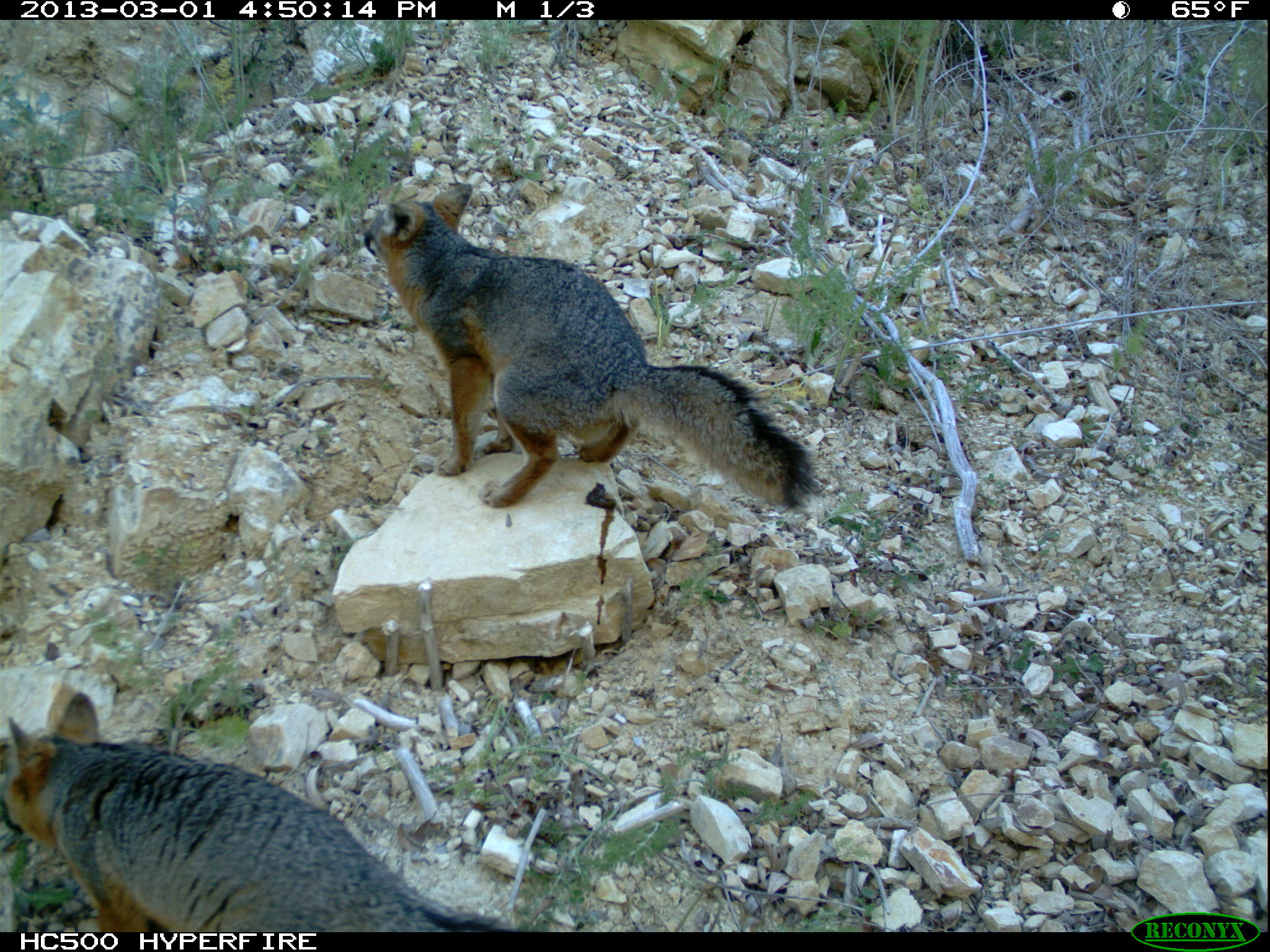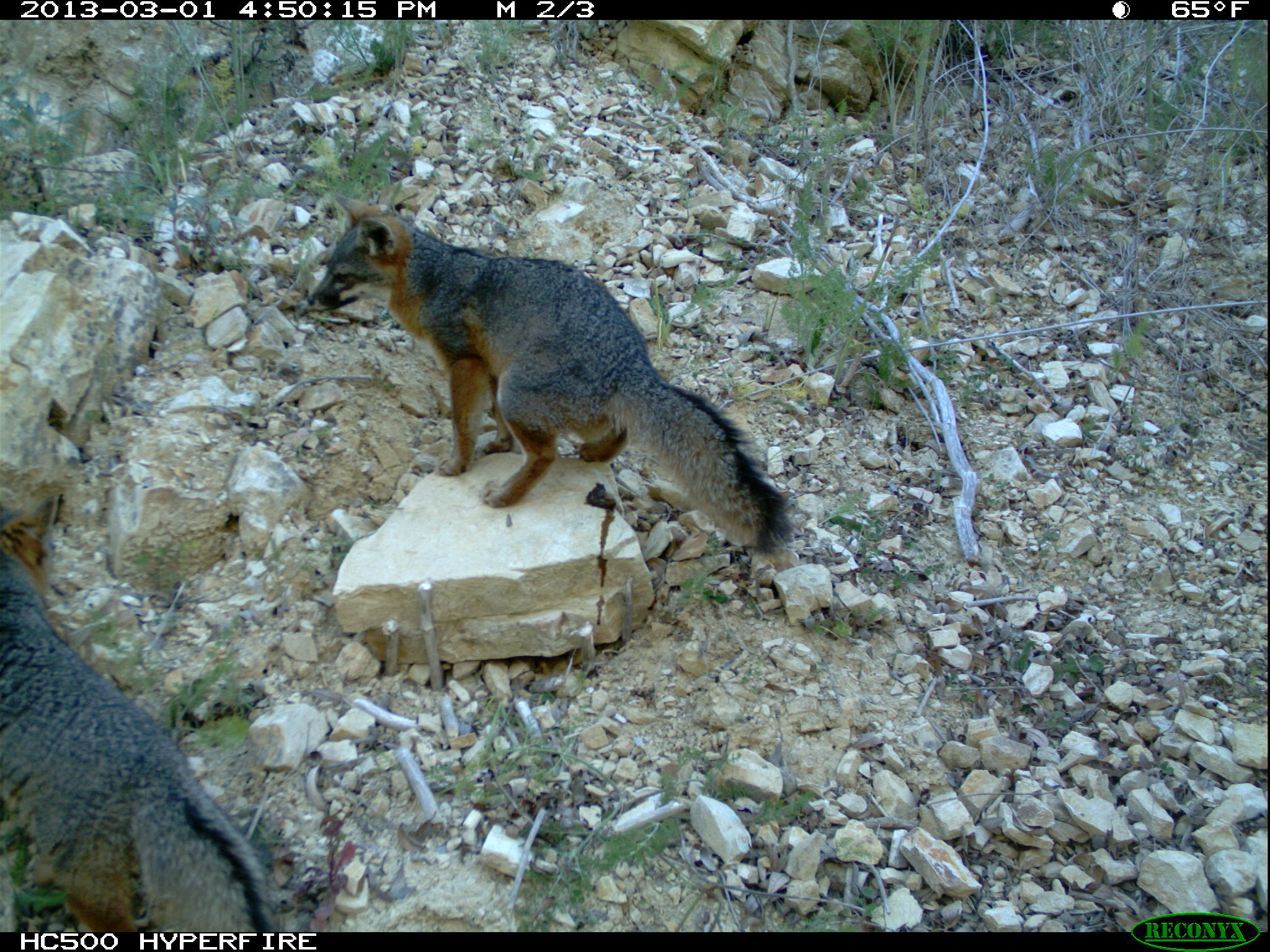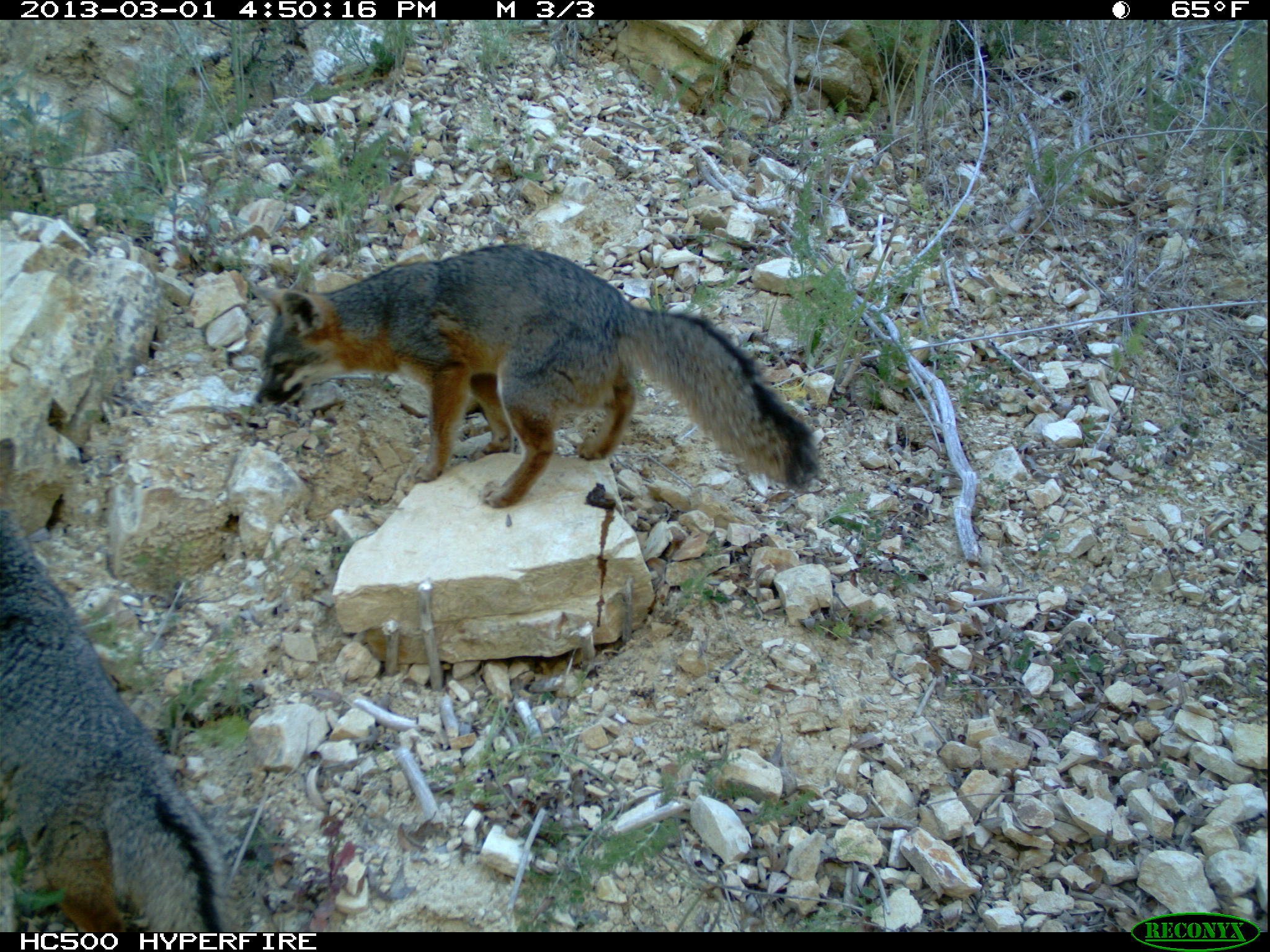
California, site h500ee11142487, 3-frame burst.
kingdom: Animalia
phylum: Chordata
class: Mammalia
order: Carnivora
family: Canidae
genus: Urocyon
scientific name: Urocyon littoralis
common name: island fox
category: fox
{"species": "fox (island fox) (Urocyon littoralis)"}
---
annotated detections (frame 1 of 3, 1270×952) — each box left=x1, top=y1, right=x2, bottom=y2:
fox: left=364, top=182, right=820, bottom=508; left=0, top=691, right=510, bottom=932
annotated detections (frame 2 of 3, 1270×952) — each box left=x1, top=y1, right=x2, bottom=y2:
fox: left=307, top=193, right=793, bottom=555; left=0, top=506, right=277, bottom=932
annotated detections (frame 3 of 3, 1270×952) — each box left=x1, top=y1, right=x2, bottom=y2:
fox: left=248, top=242, right=820, bottom=508; left=0, top=507, right=238, bottom=932